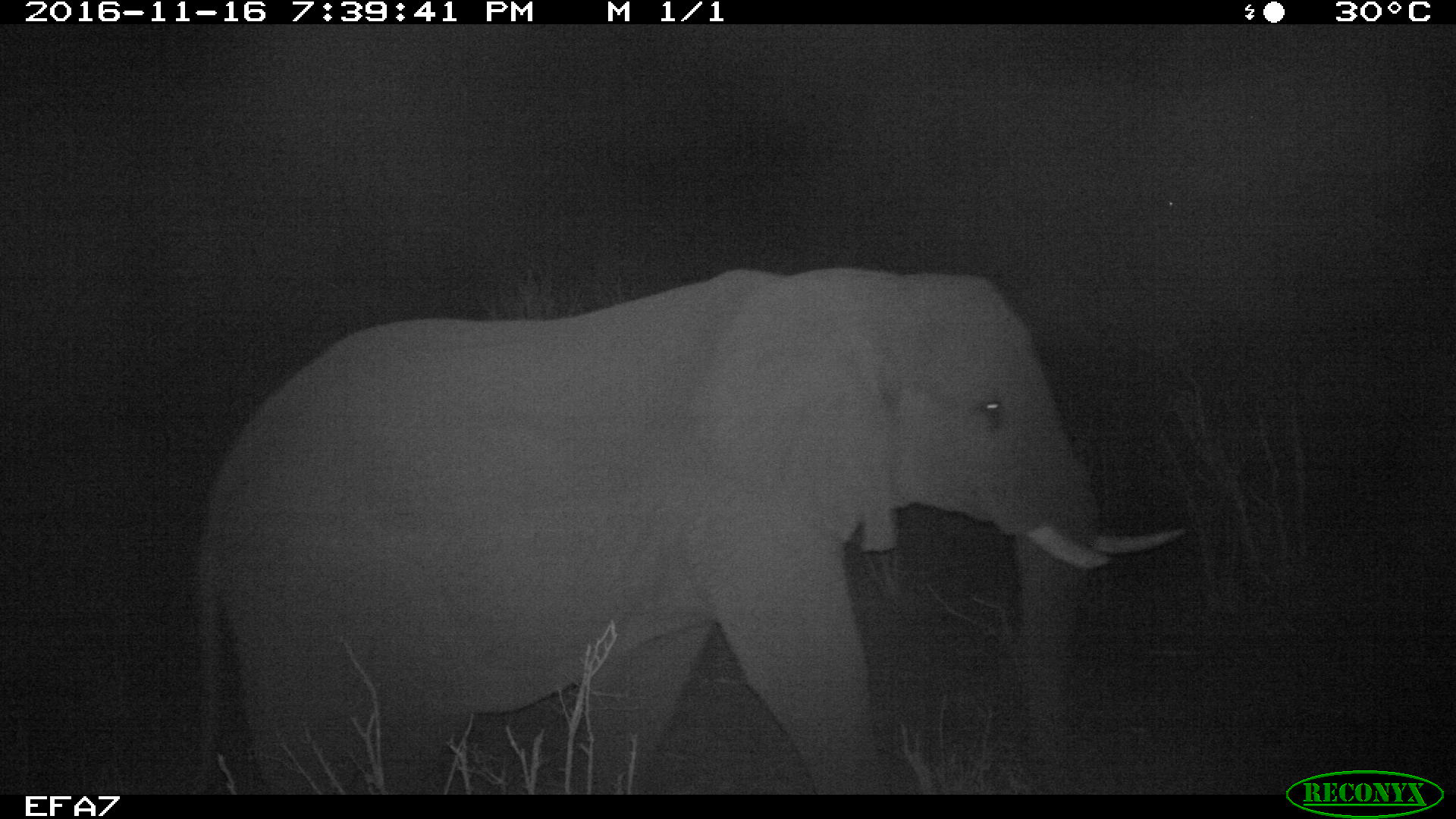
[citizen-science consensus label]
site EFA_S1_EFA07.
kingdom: Animalia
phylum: Chordata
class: Mammalia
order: Proboscidea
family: Elephantidae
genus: Loxodonta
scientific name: Loxodonta africana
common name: african bush elephant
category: elephant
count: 1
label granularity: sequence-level